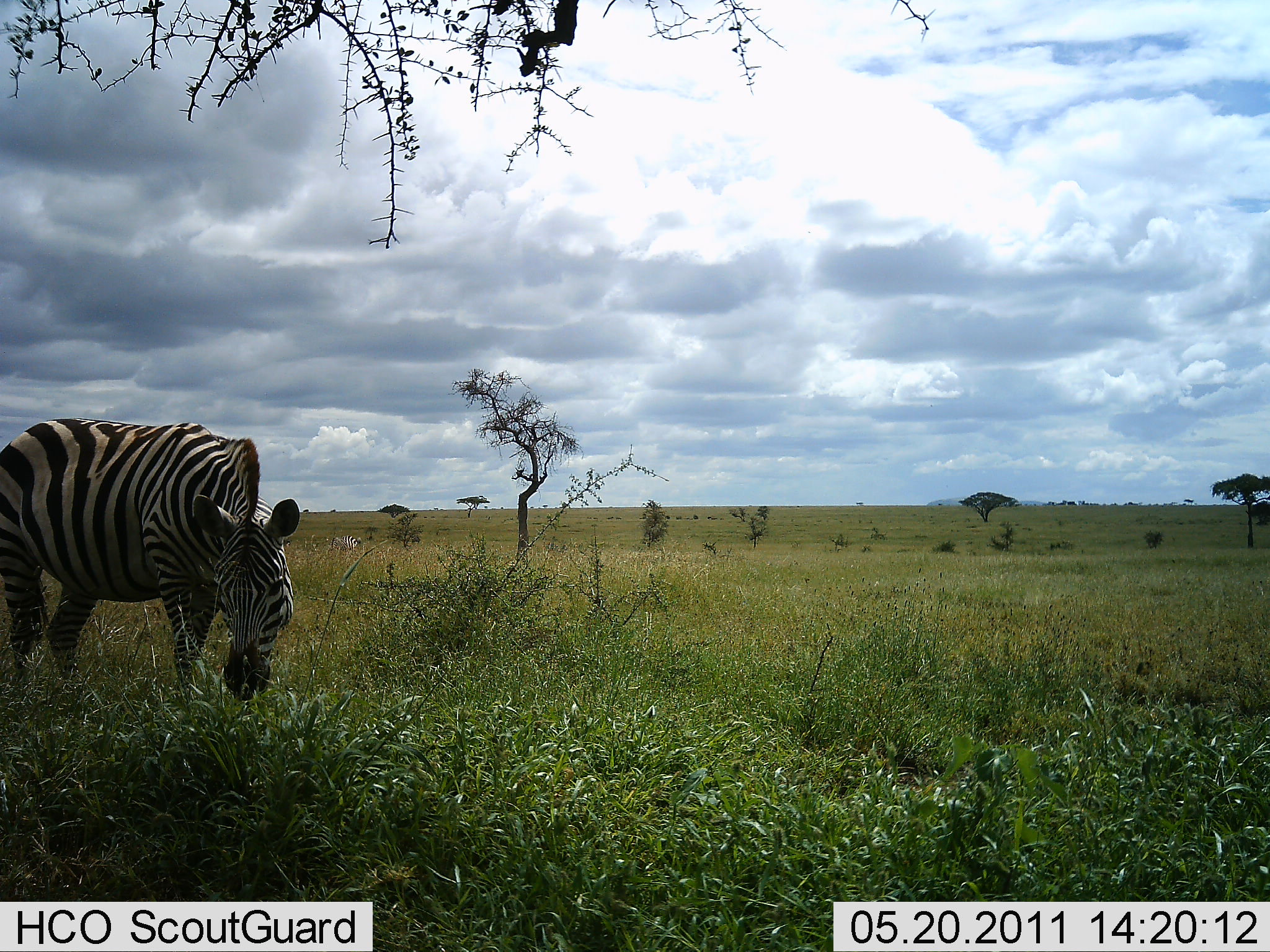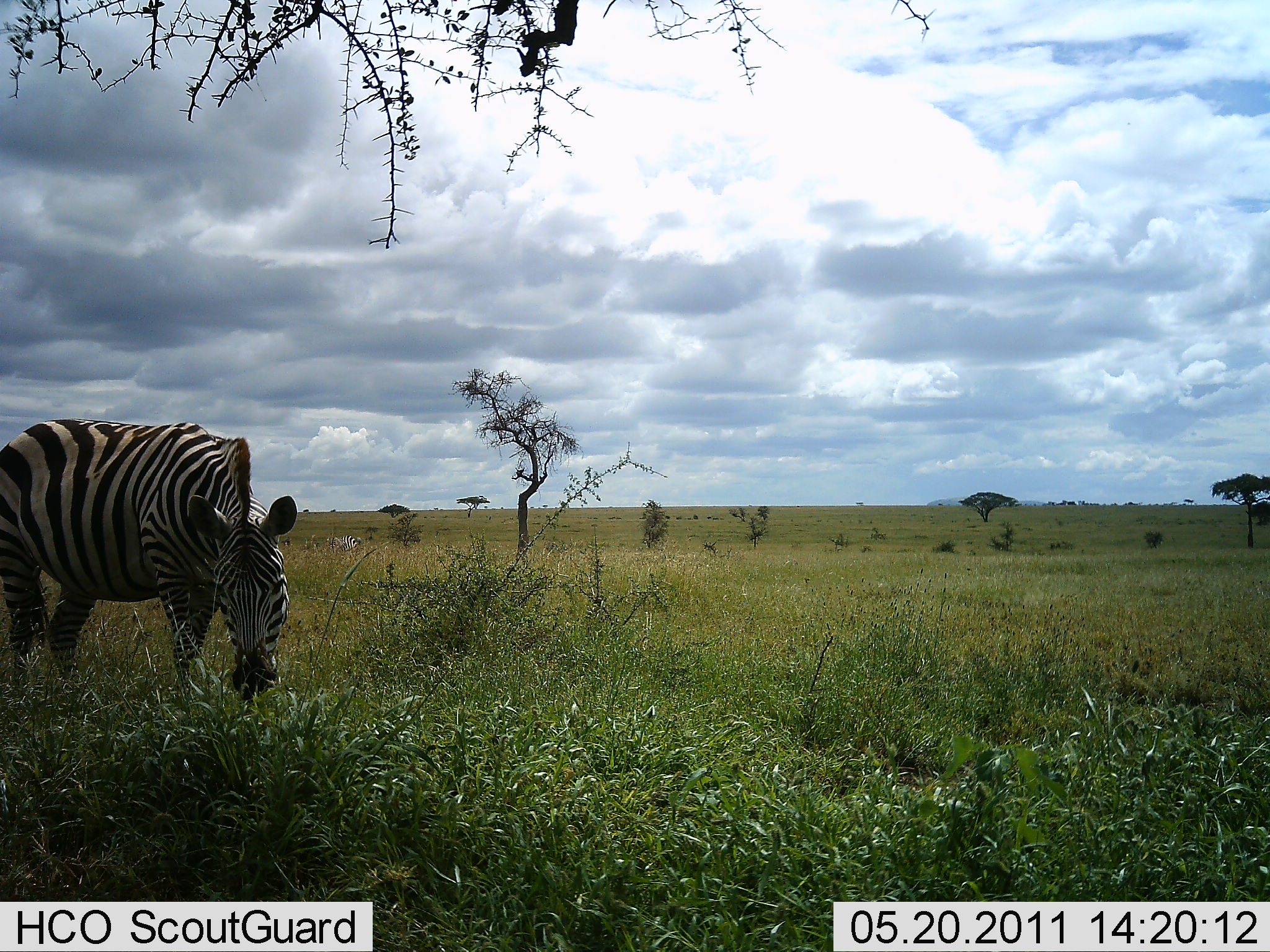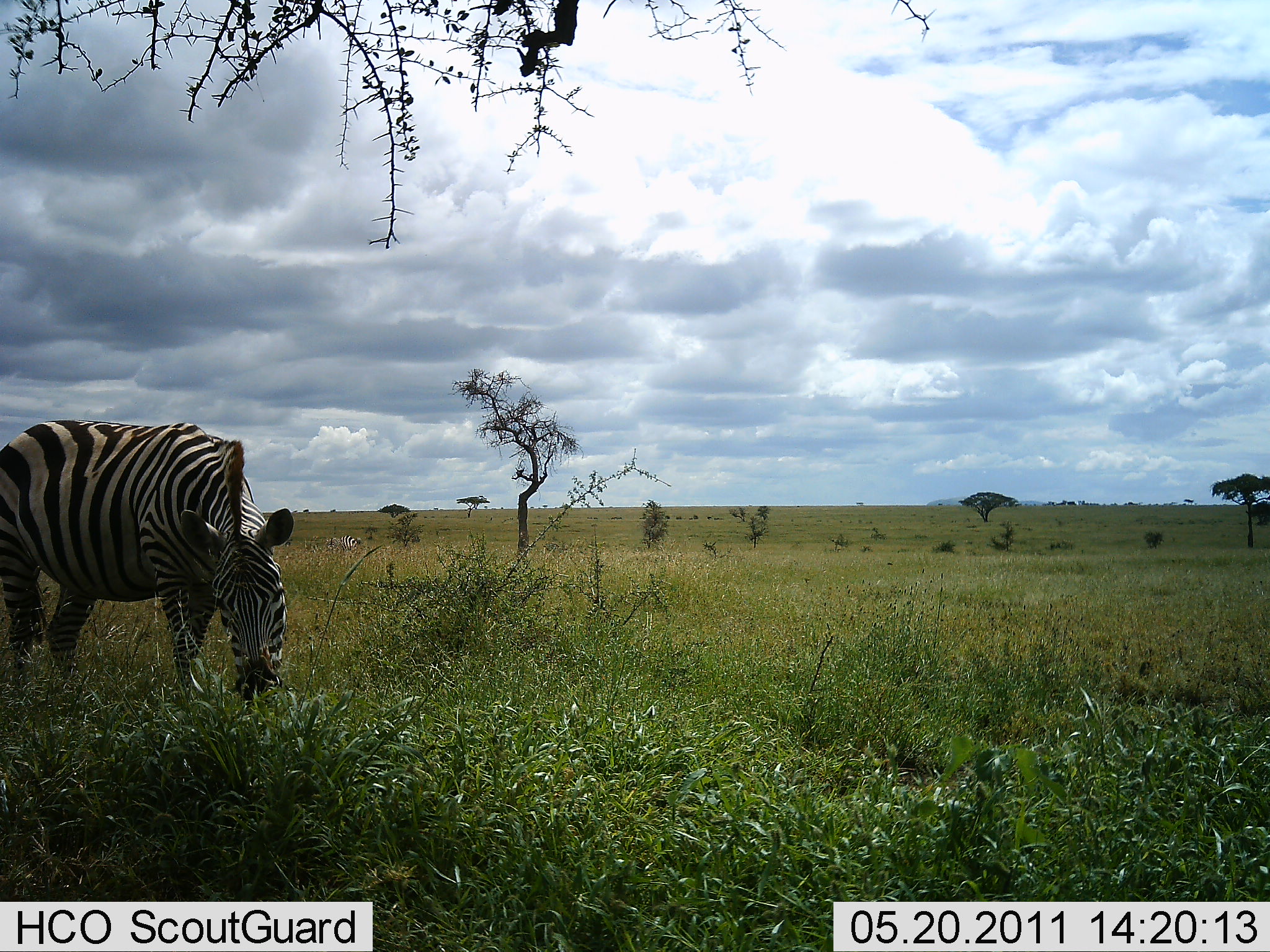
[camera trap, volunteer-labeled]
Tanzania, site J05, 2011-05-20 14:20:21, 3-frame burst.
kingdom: Animalia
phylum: Chordata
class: Mammalia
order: Perissodactyla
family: Equidae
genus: Equus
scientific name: Equus quagga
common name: plains zebra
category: zebra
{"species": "zebra (plains zebra) (Equus quagga)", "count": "1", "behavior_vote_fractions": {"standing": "27%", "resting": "0%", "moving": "0%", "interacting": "0%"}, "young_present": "0%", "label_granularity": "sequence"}